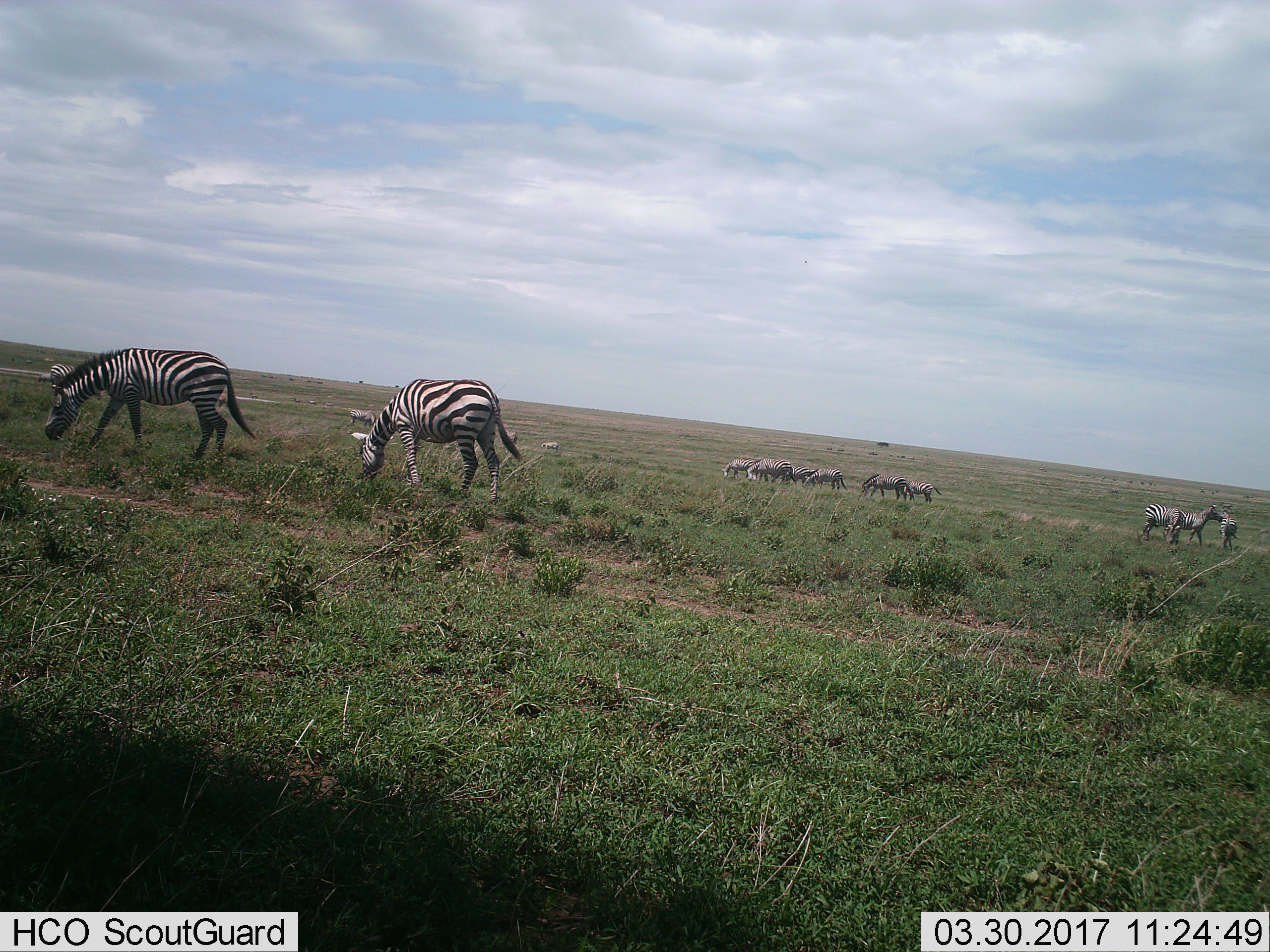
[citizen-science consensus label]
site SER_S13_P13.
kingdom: Animalia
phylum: Chordata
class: Mammalia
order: Perissodactyla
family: Equidae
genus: Equus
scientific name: Equus quagga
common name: plains zebra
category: zebraplains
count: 11-50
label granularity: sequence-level